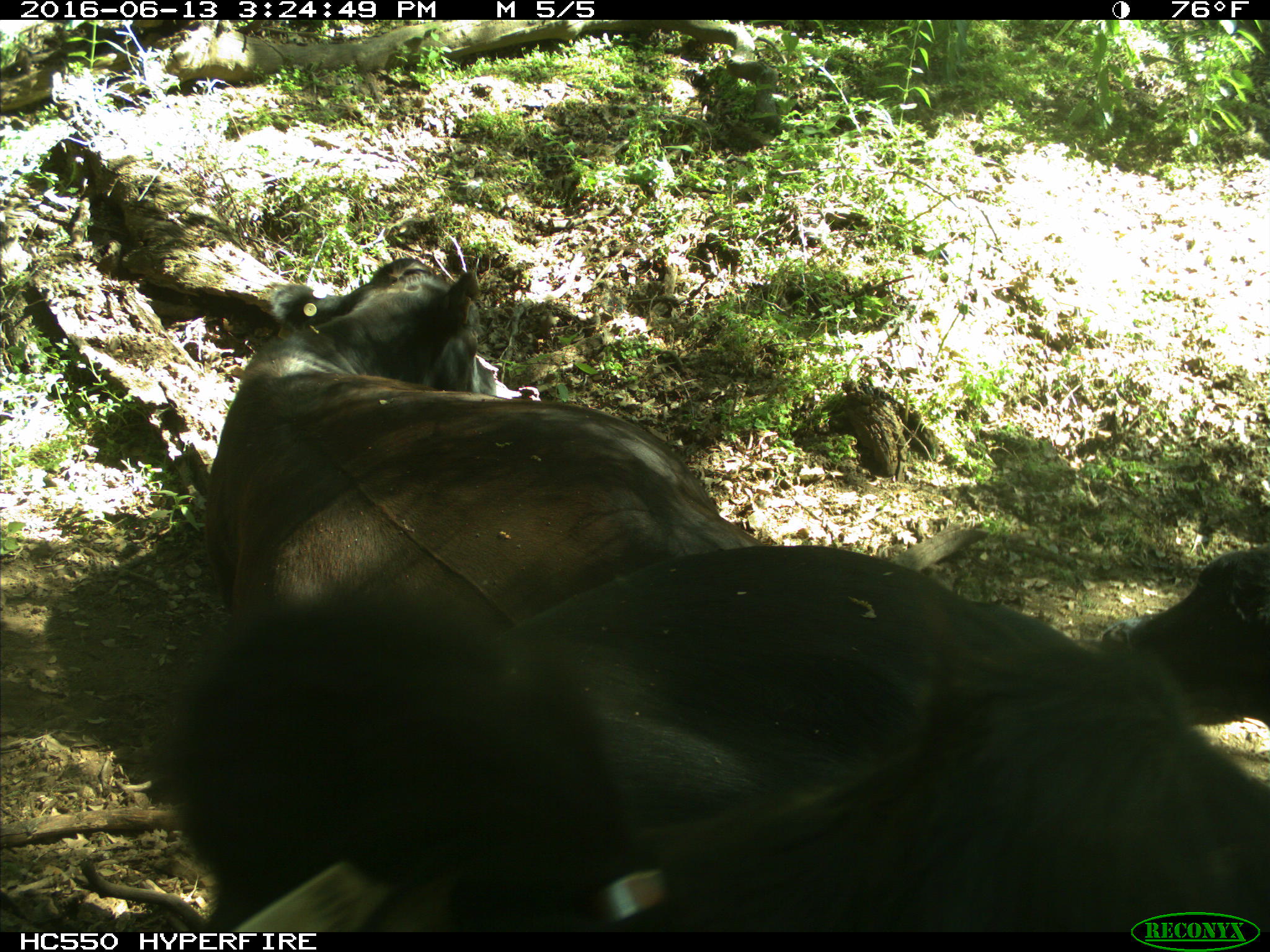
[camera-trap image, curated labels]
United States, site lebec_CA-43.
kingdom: Animalia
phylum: Chordata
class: Mammalia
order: Artiodactyla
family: Bovidae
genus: Bos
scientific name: Bos taurus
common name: domestic cow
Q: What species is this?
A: Bos taurus (domestic cow).